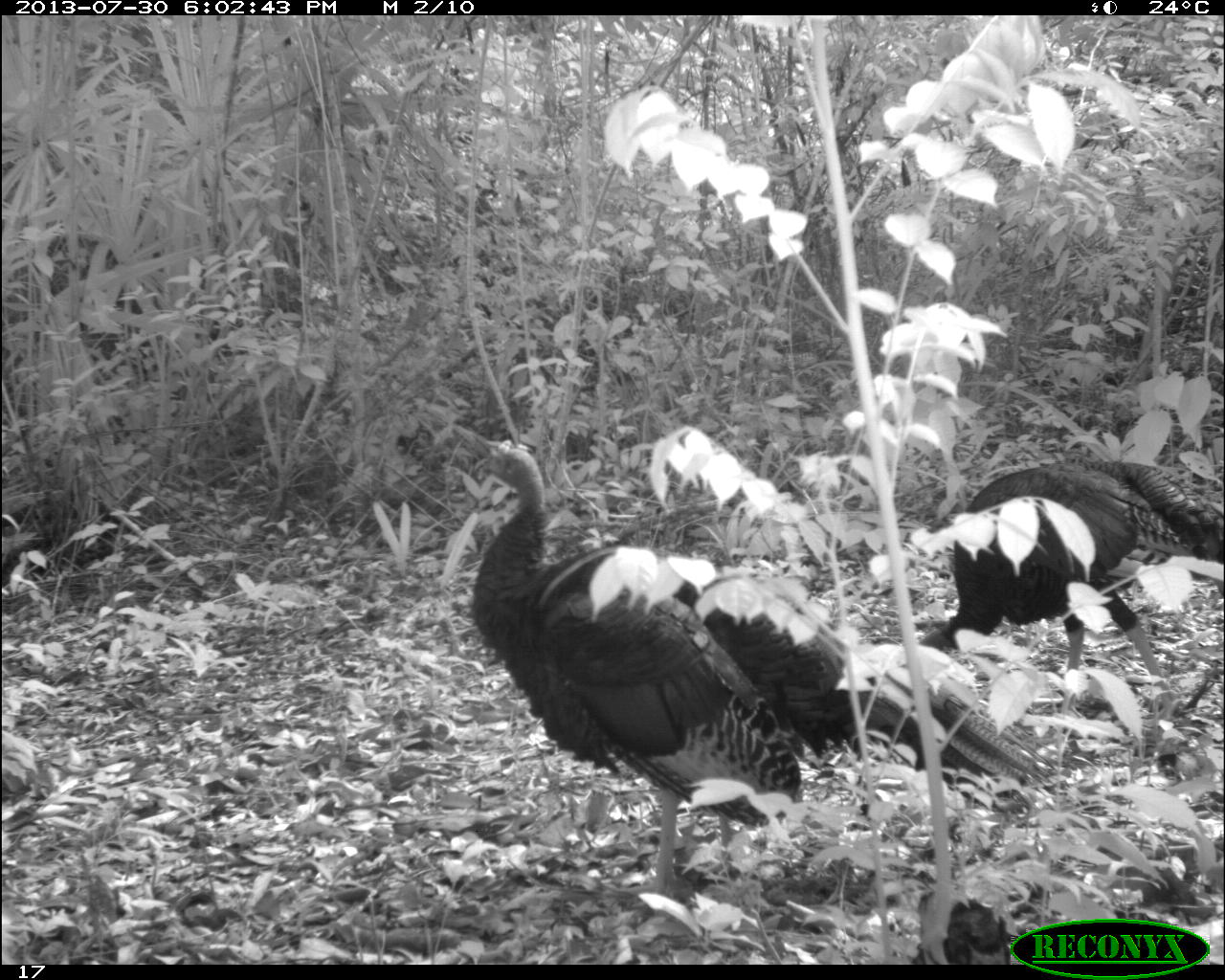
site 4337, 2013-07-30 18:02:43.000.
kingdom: Animalia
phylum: Chordata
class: Aves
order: Galliformes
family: Phasianidae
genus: Meleagris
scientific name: Meleagris ocellata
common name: ocellated turkey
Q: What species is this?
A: Meleagris ocellata (ocellated turkey).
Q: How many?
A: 2.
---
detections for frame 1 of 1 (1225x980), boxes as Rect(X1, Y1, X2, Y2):
meleagris ocellata: Rect(469, 442, 1054, 894); Rect(917, 452, 1225, 720)